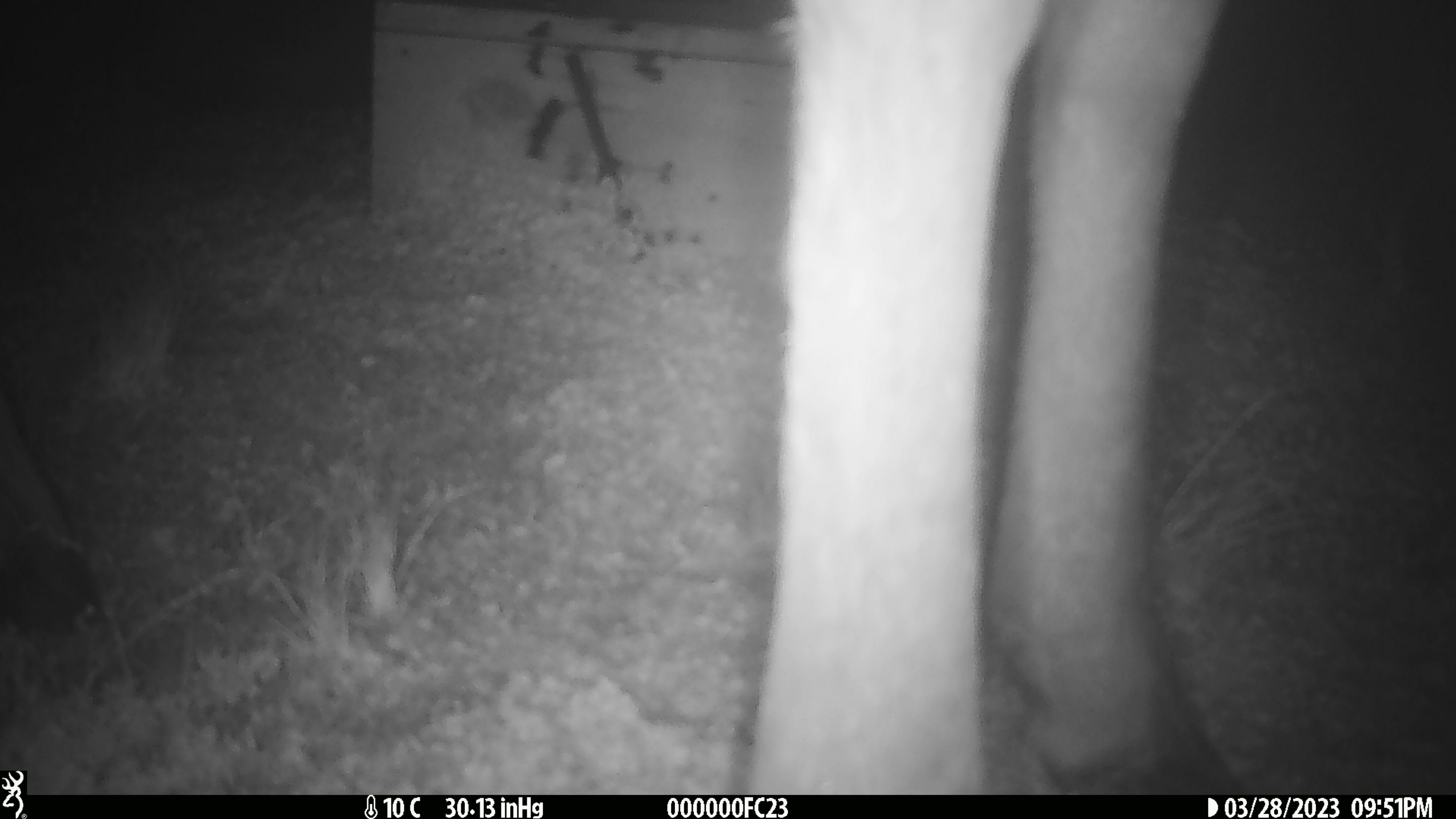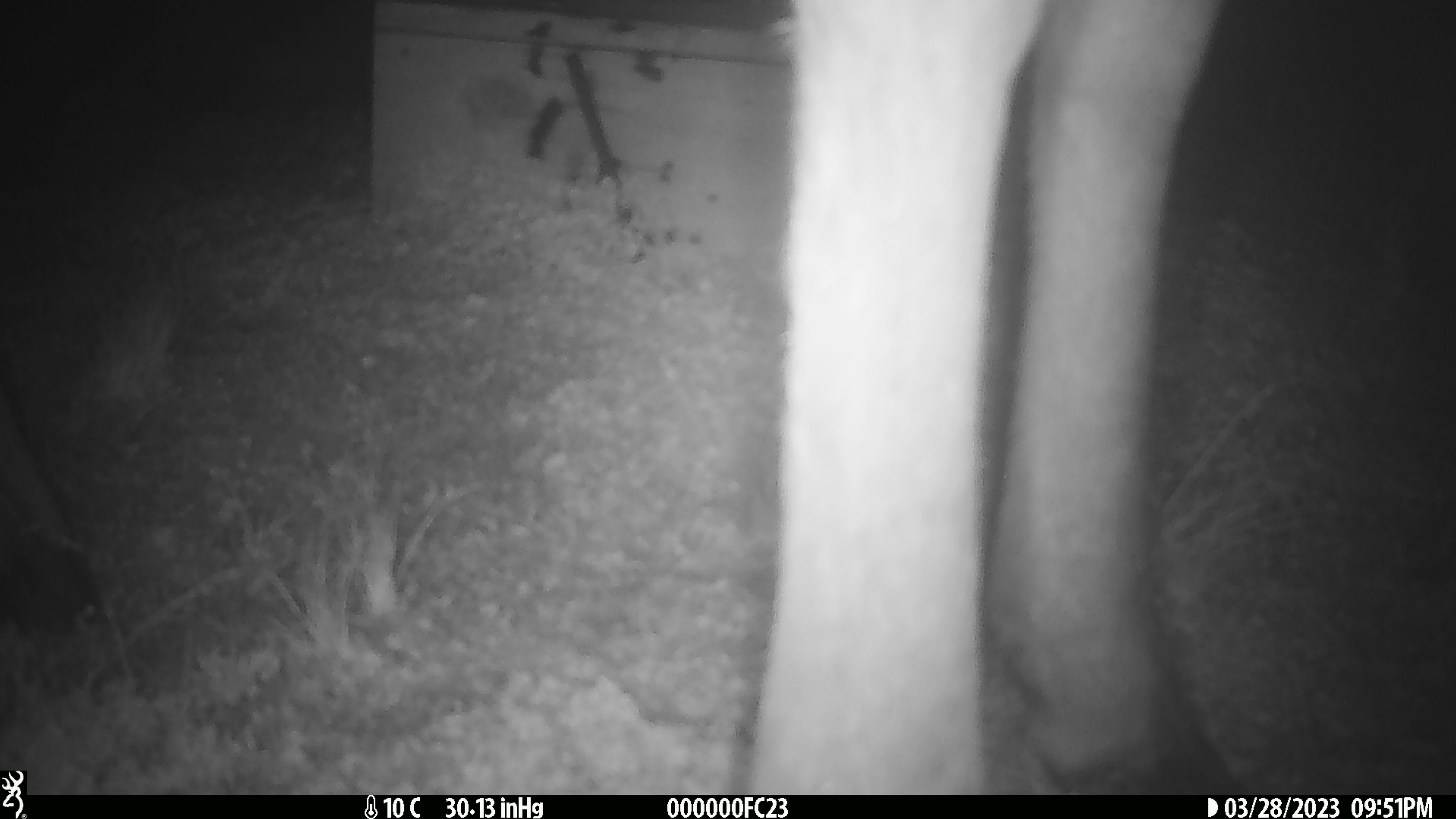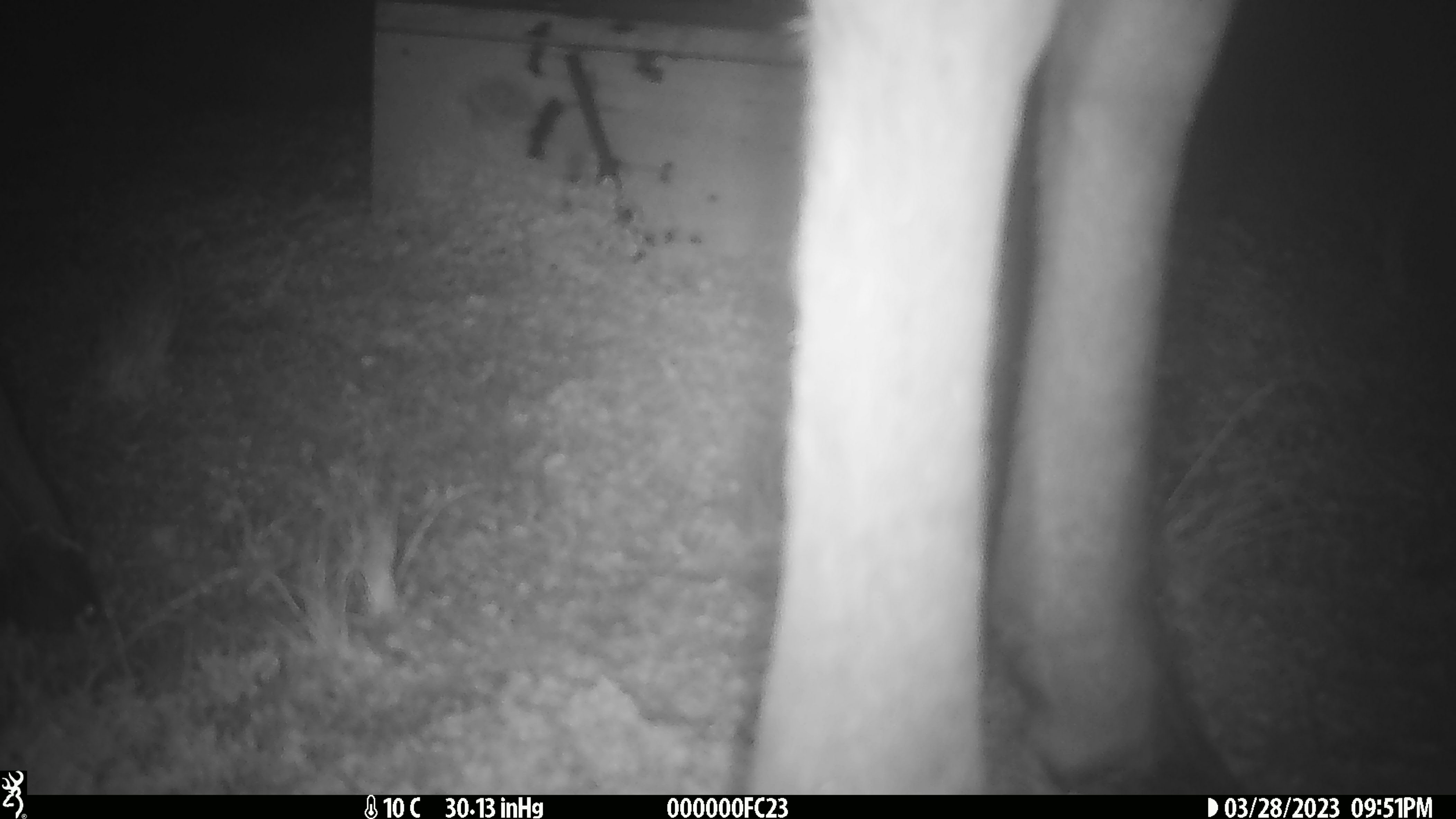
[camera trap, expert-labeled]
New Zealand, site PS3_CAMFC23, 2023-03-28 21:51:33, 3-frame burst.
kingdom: Animalia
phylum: Chordata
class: Mammalia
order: Artiodactyla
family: Cervidae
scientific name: Cervidae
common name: deer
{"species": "deer (Cervidae)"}